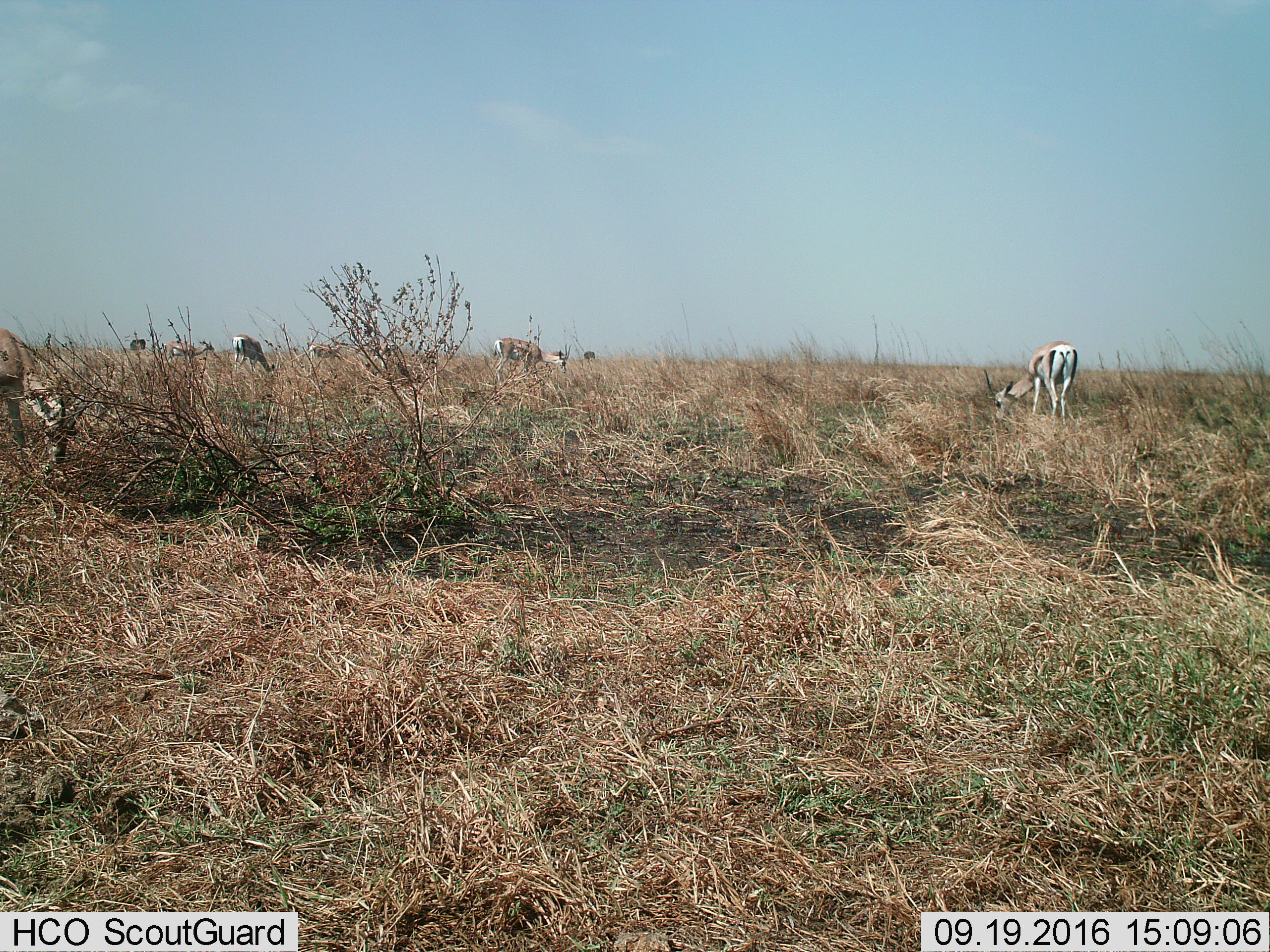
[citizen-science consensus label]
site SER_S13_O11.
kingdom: Animalia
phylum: Chordata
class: Mammalia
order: Artiodactyla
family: Bovidae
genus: Eudorcas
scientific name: Eudorcas thomsonii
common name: thomson's gazelle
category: gazellethomsons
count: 7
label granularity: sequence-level